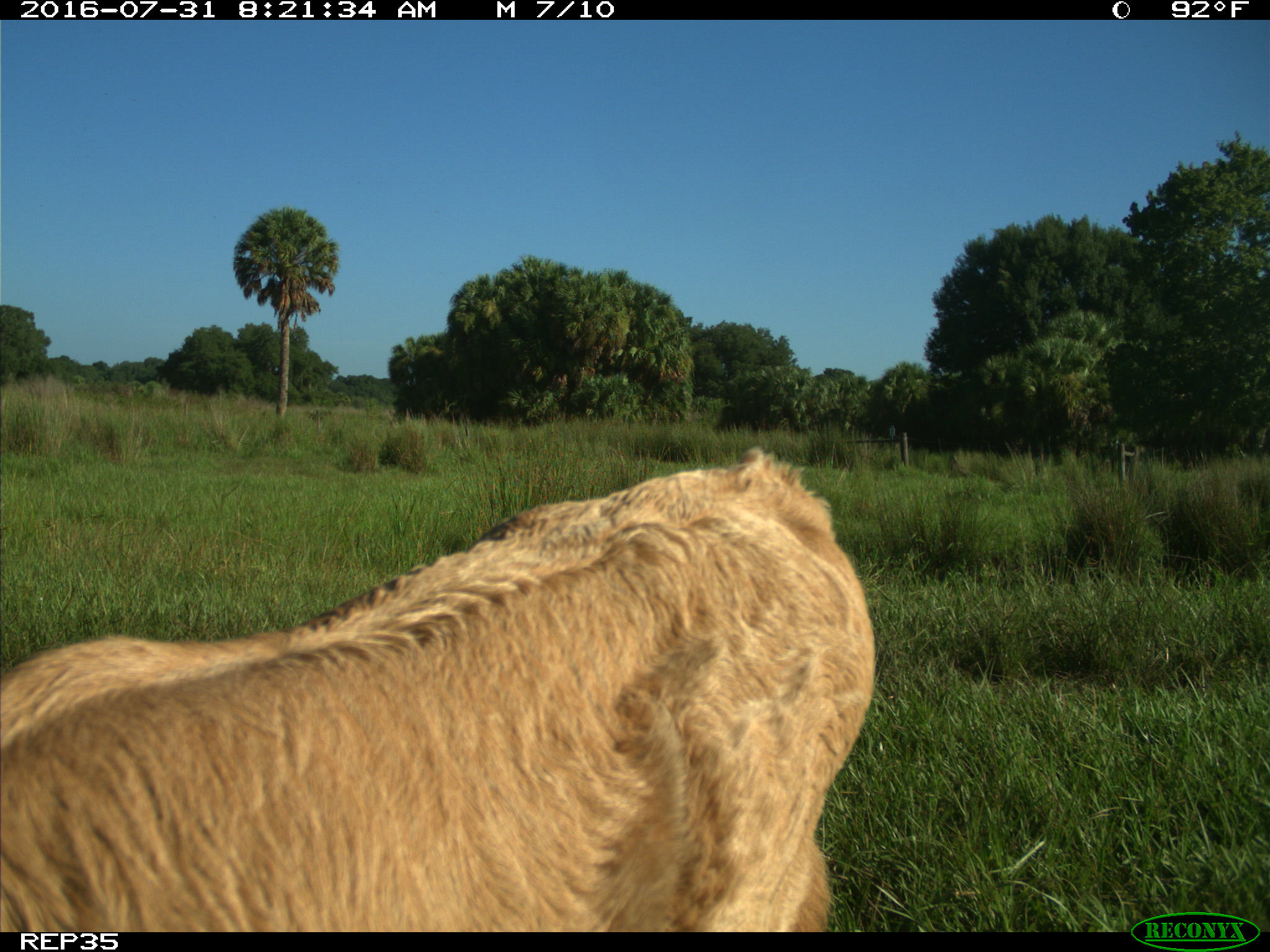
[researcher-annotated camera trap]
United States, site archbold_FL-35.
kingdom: Animalia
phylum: Chordata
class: Mammalia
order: Artiodactyla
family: Bovidae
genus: Bos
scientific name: Bos taurus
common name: domestic cow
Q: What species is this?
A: Bos taurus (domestic cow).